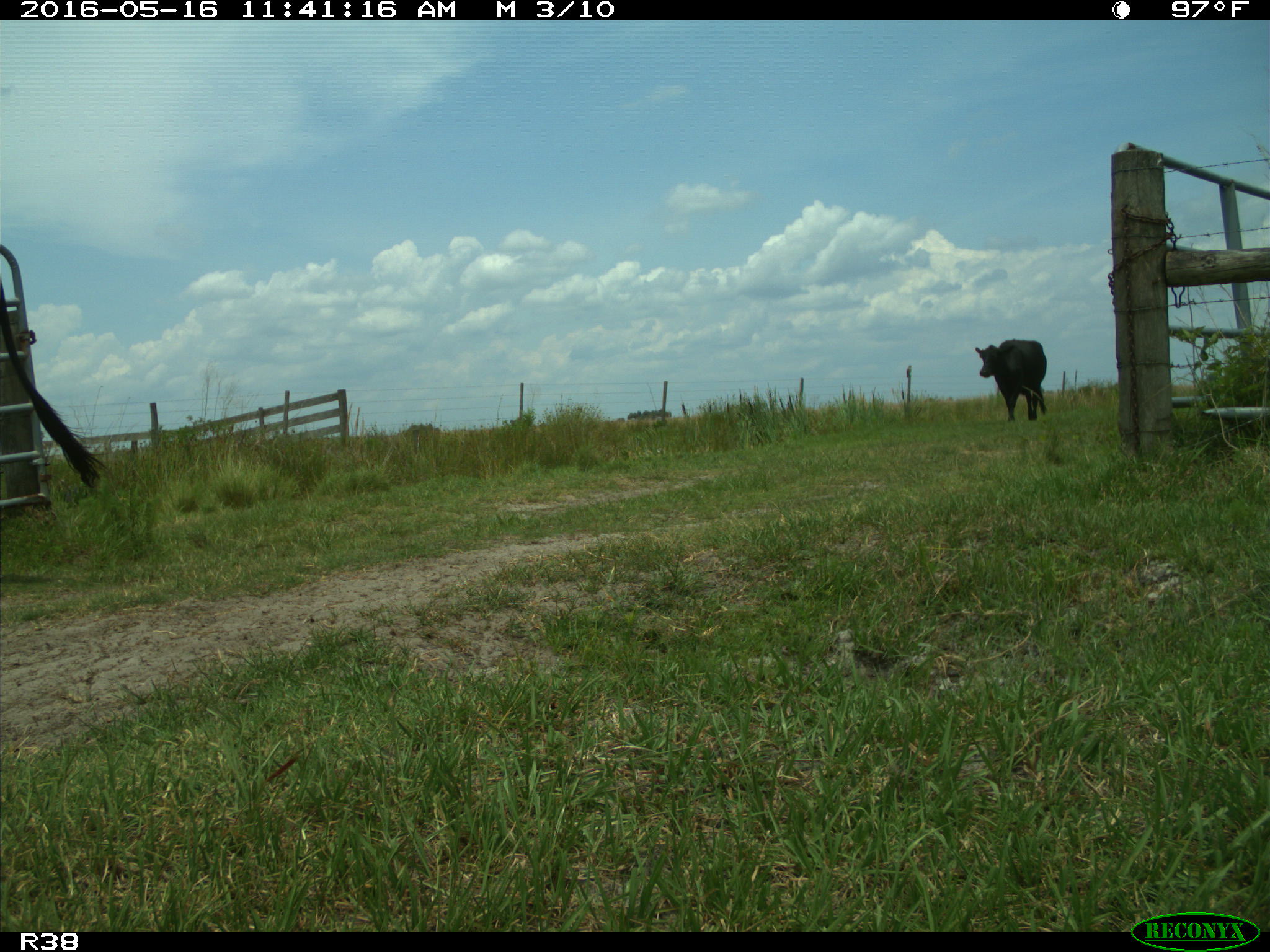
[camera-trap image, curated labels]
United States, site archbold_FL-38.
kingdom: Animalia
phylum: Chordata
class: Mammalia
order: Artiodactyla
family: Bovidae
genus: Bos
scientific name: Bos taurus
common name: domestic cow